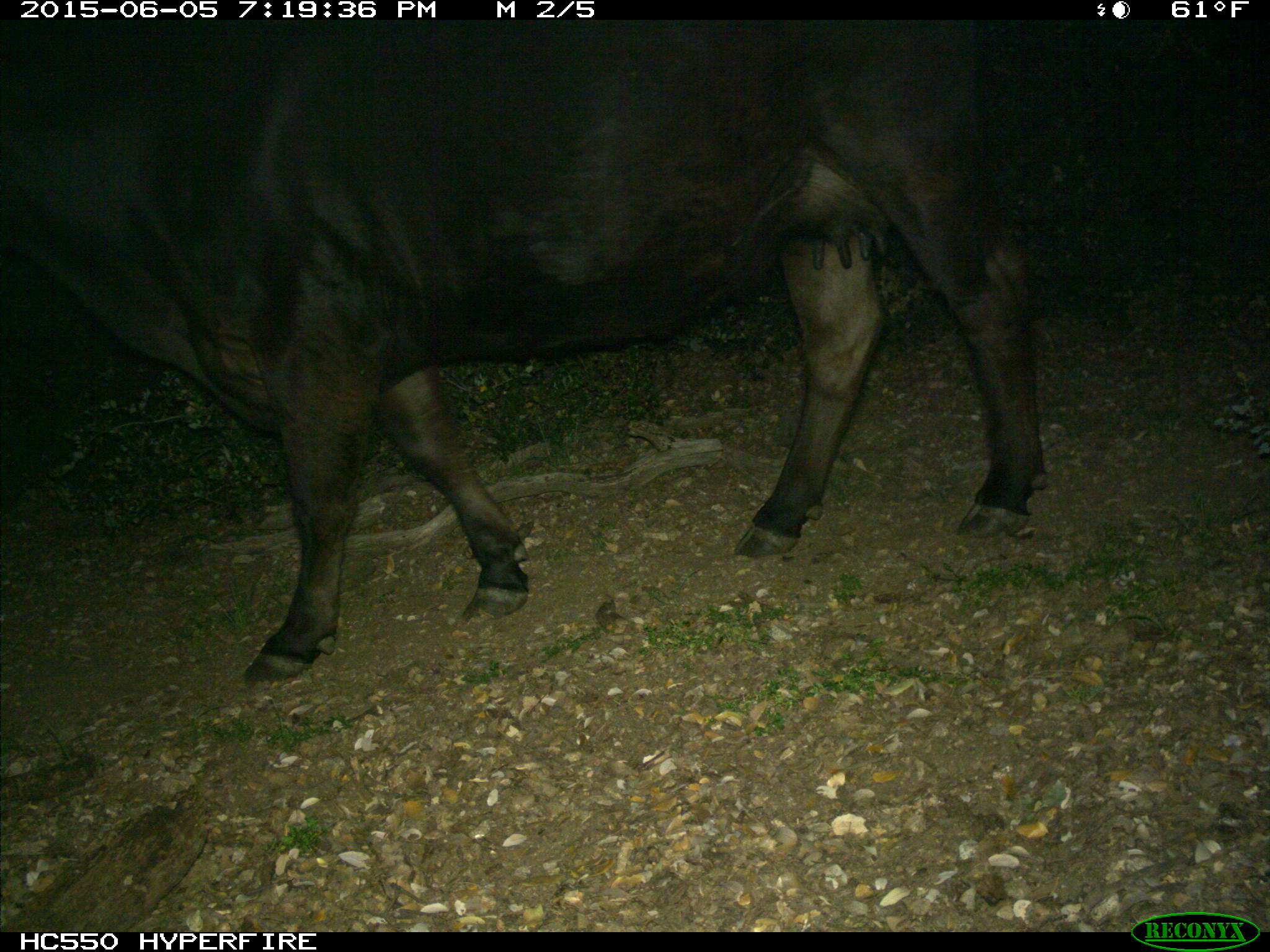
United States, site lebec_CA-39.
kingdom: Animalia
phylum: Chordata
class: Mammalia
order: Artiodactyla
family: Bovidae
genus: Bos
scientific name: Bos taurus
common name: domestic cow